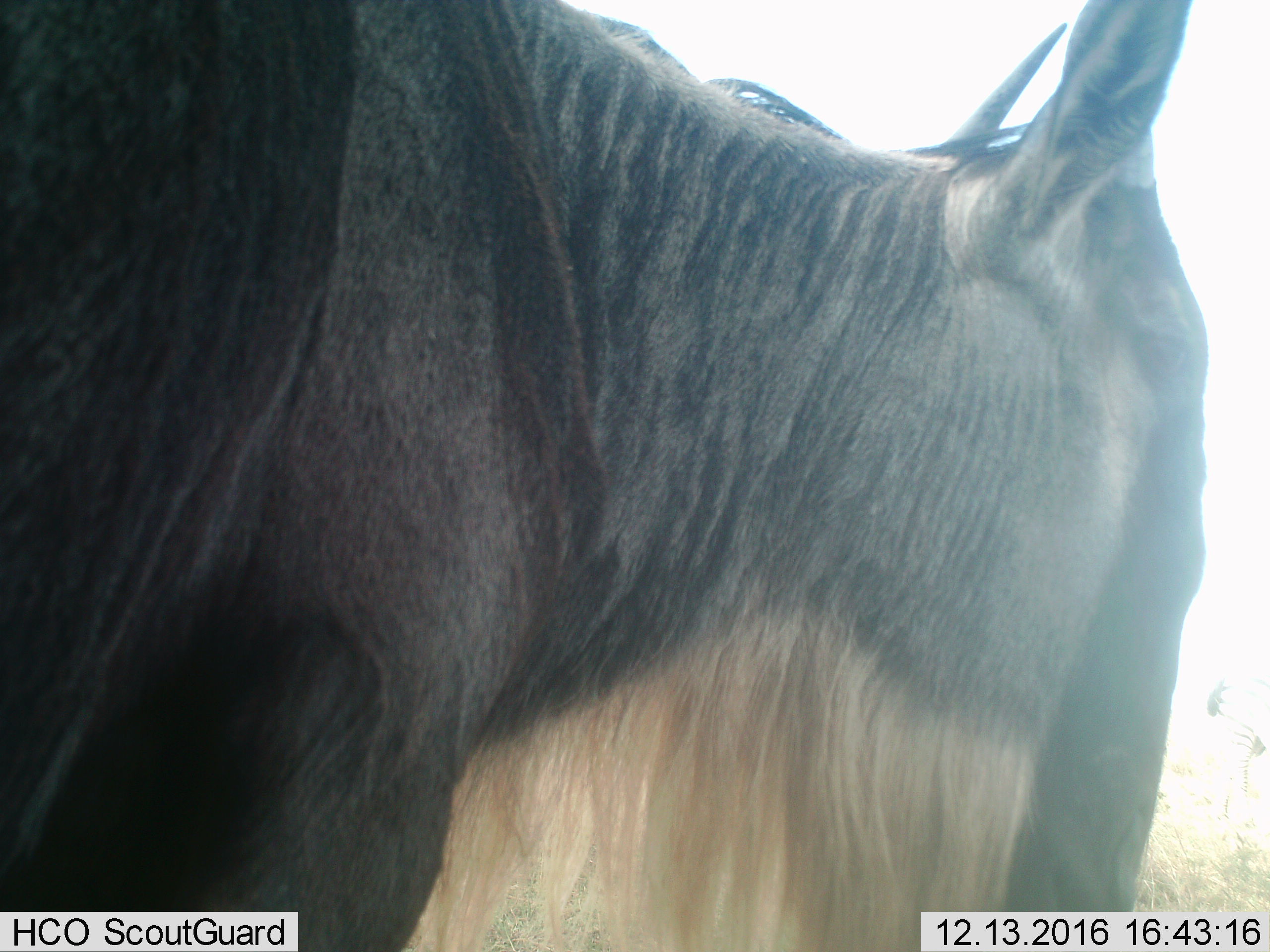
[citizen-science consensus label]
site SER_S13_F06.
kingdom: Animalia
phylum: Chordata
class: Mammalia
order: Artiodactyla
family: Bovidae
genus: Connochaetes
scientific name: Connochaetes taurinus taurinus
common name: blue wildebeest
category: wildebeestblue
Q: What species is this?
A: Wildebeestblue (blue wildebeest) (Connochaetes taurinus taurinus).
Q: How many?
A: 1.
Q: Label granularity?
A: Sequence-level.